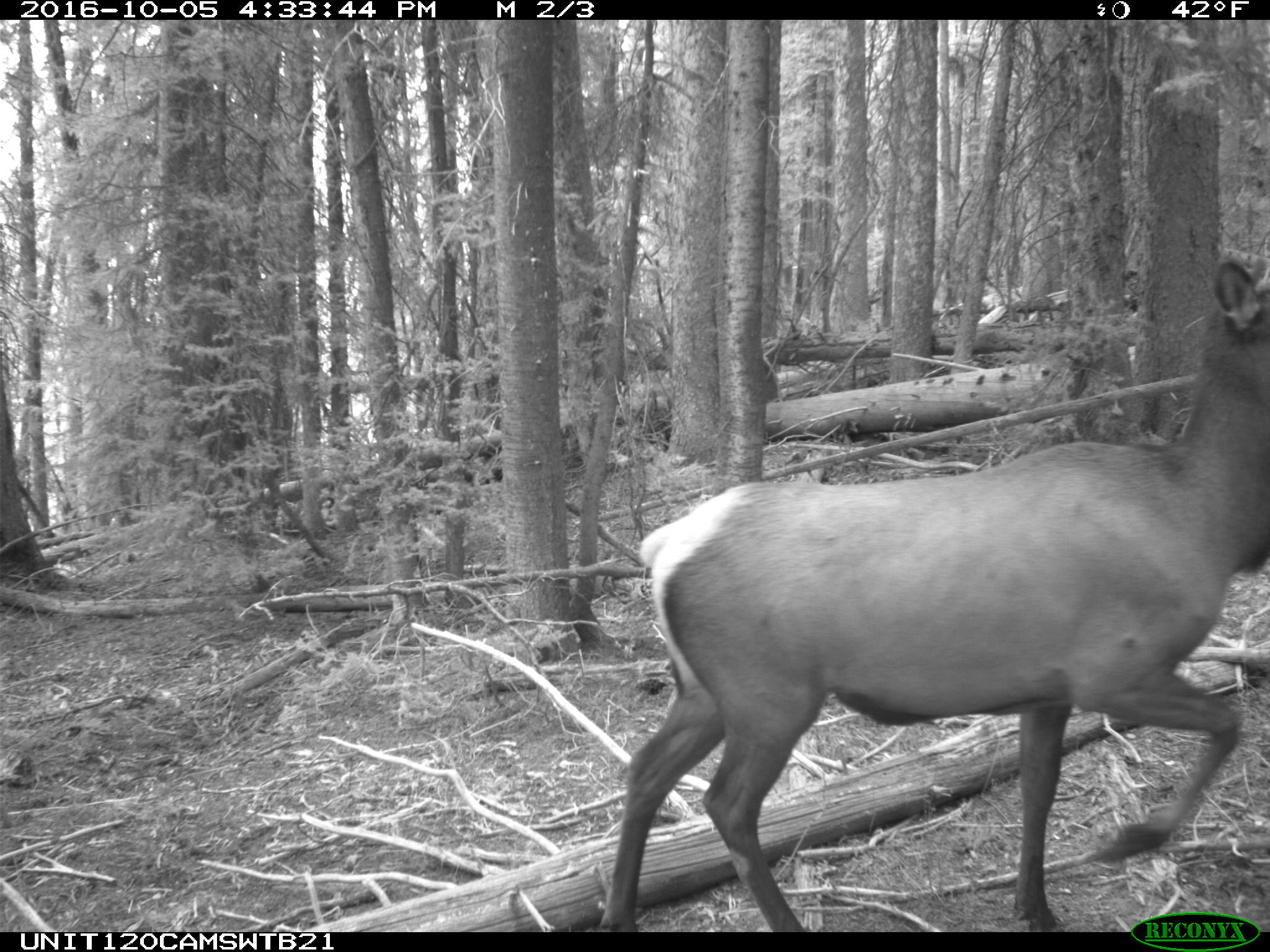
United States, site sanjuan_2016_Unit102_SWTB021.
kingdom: Animalia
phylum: Chordata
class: Mammalia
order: Artiodactyla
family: Cervidae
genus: Cervus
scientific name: Cervus elaphus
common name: red deer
Cervus elaphus (red deer).